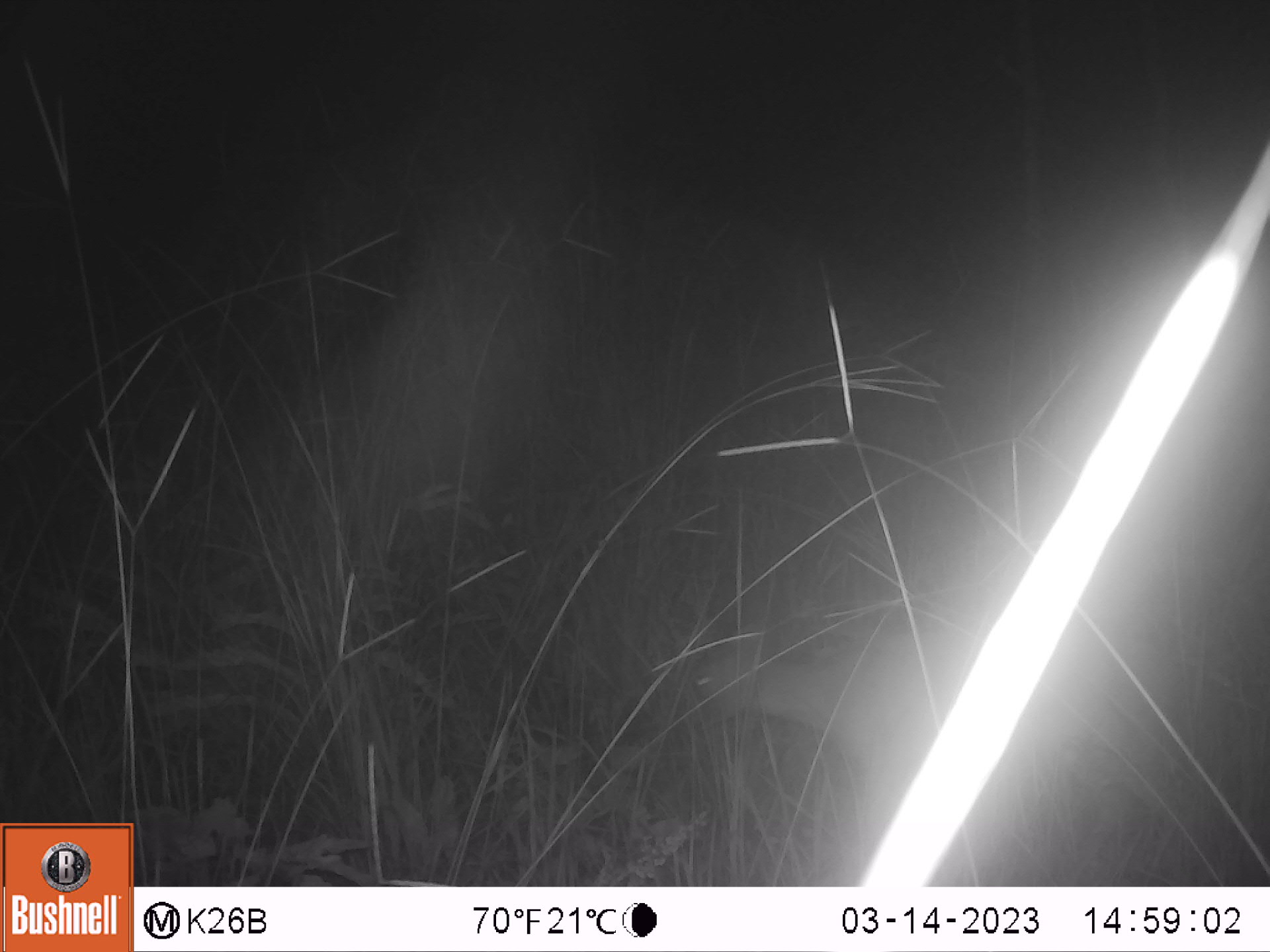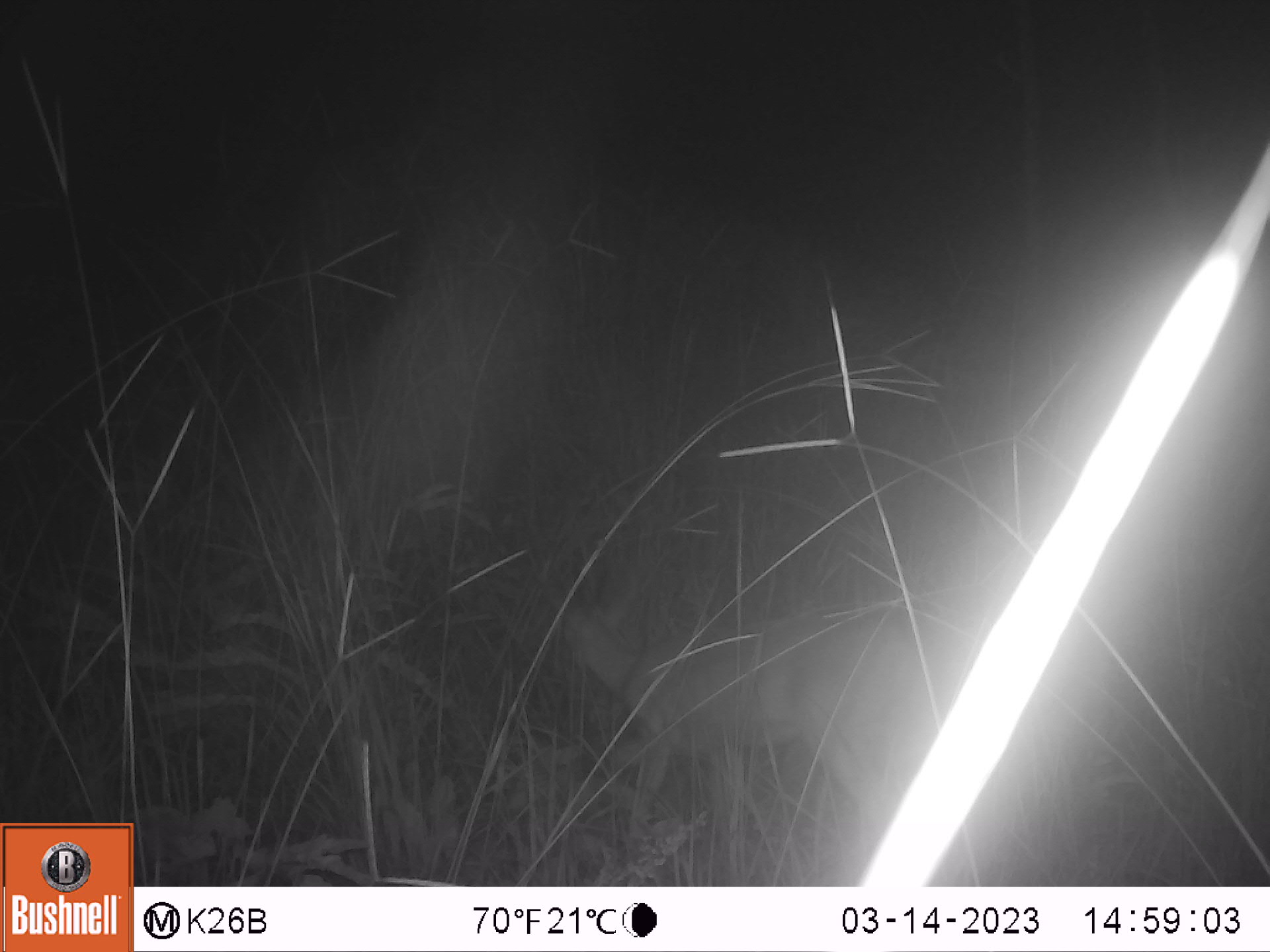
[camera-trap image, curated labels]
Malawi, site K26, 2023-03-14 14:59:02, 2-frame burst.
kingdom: Animalia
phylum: Chordata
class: Mammalia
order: Artiodactyla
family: Bovidae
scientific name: Antilopinae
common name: small antelope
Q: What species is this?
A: Small antelope (Antilopinae).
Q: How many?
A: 1.